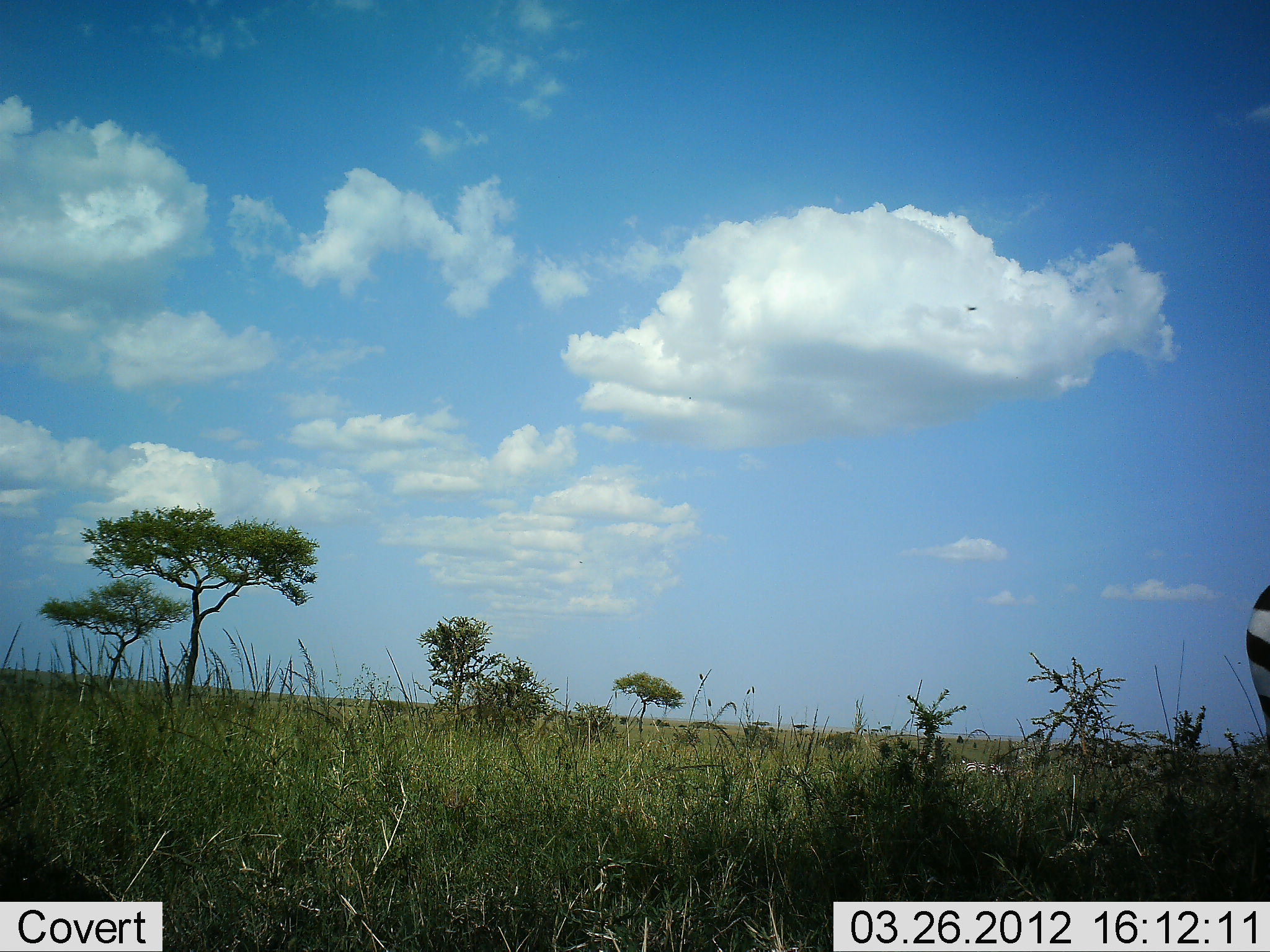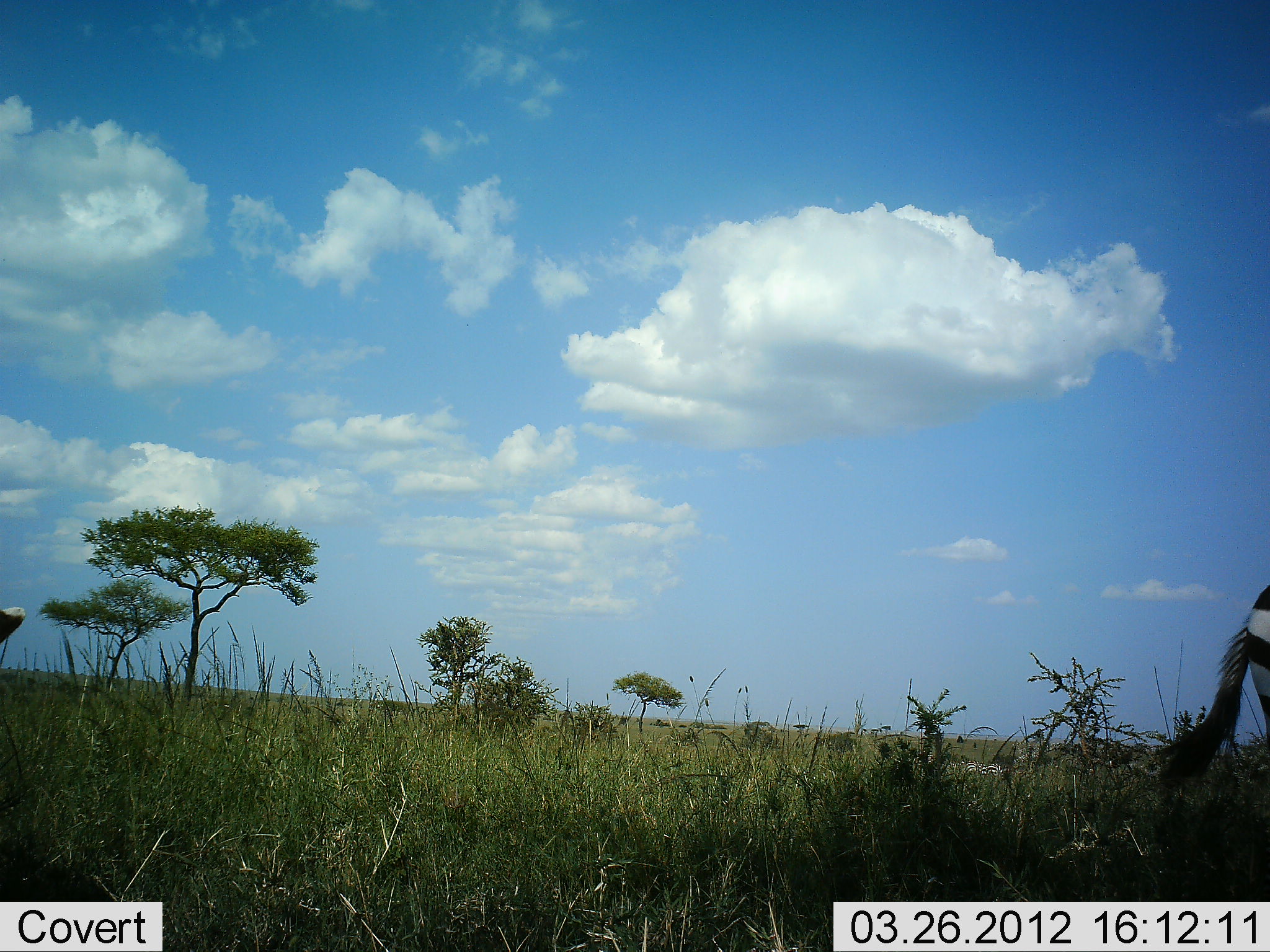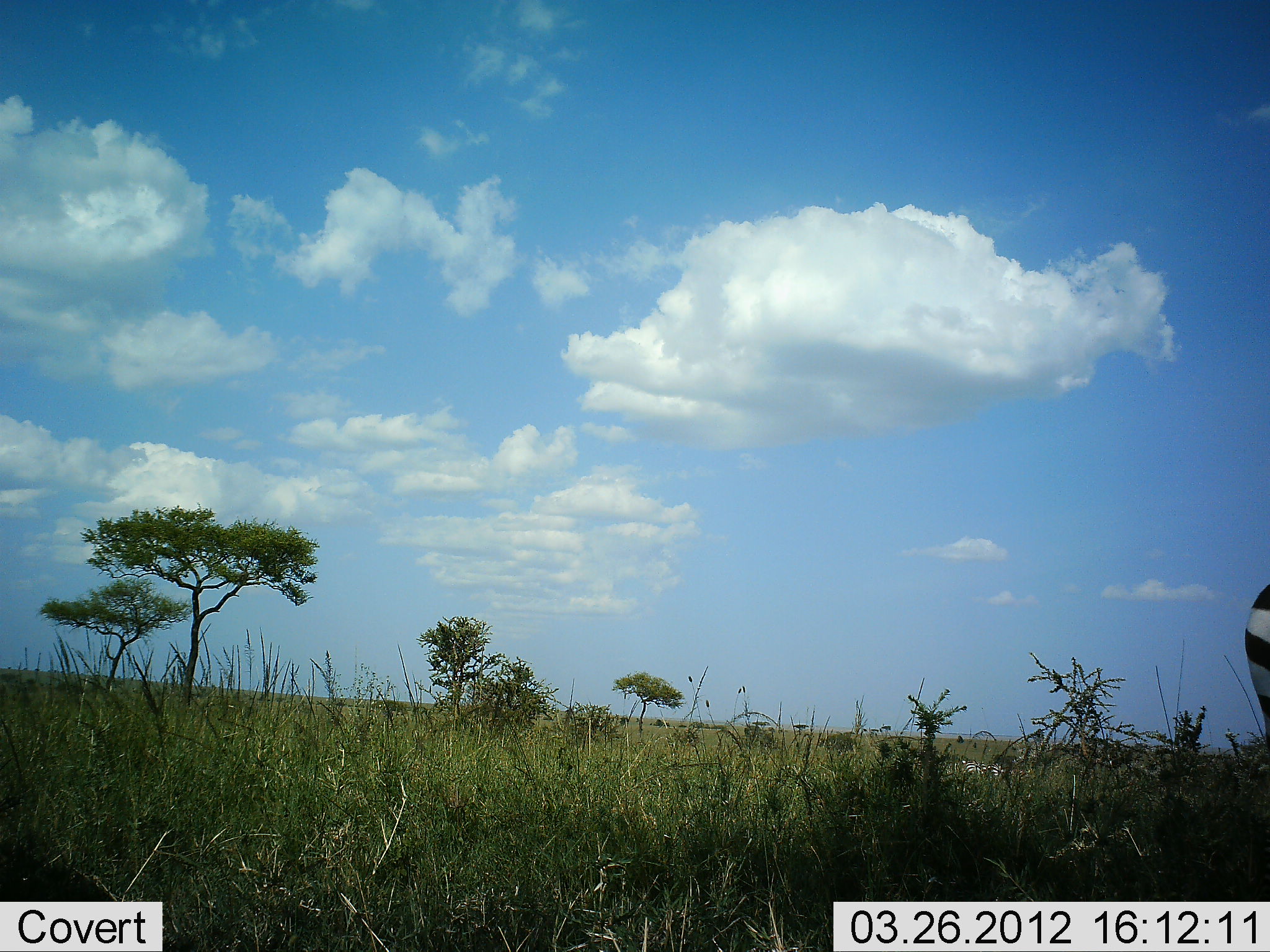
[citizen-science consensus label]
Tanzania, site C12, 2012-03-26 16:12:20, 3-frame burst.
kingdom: Animalia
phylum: Chordata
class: Mammalia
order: Perissodactyla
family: Equidae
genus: Equus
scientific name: Equus quagga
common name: plains zebra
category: zebra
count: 2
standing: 65%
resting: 0%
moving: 29%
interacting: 0%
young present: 0%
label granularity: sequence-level